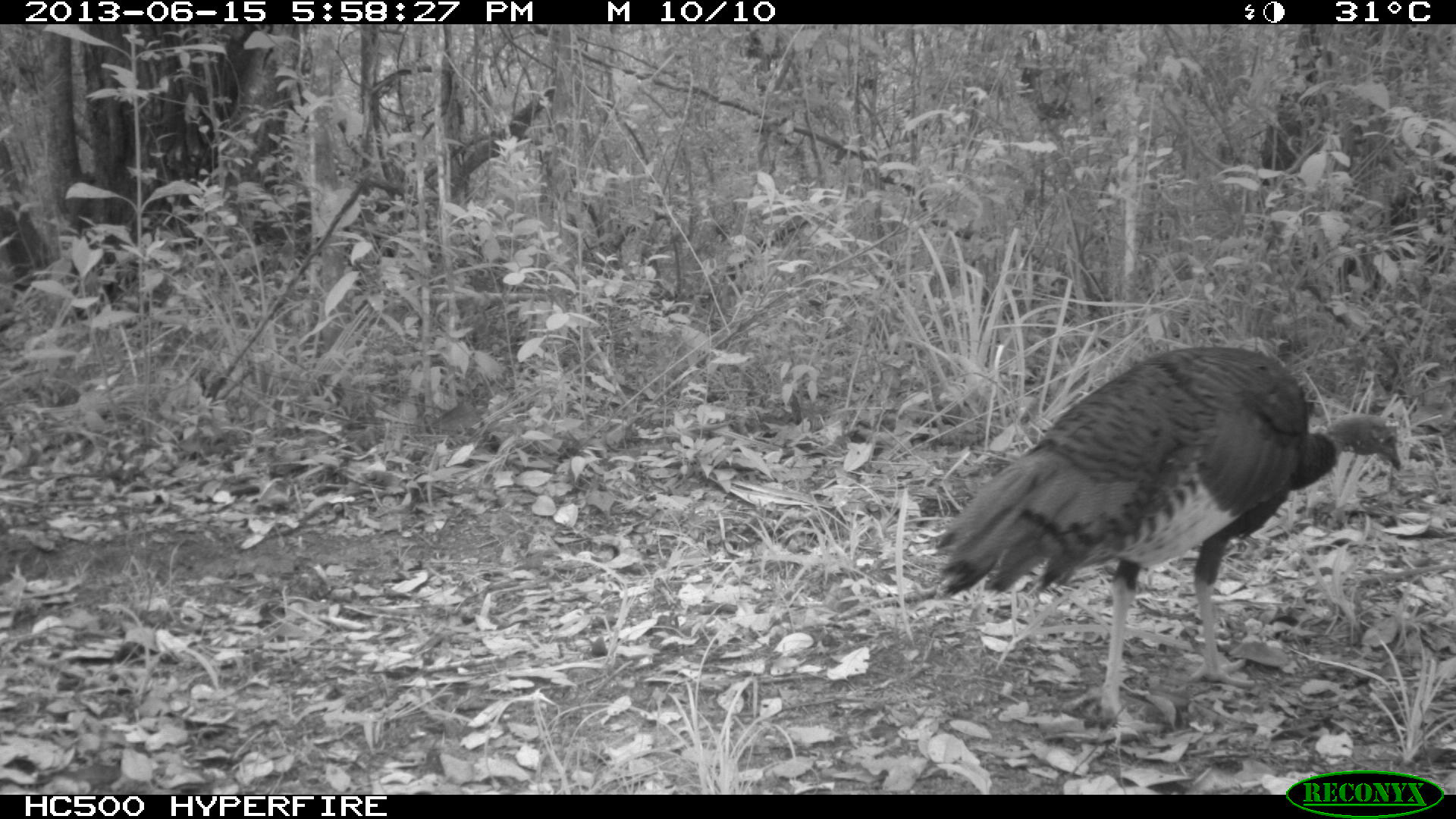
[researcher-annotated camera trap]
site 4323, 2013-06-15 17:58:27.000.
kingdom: Animalia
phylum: Chordata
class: Aves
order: Galliformes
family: Phasianidae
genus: Meleagris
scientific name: Meleagris ocellata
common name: ocellated turkey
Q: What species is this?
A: Meleagris ocellata (ocellated turkey).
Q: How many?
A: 1.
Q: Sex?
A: Female.